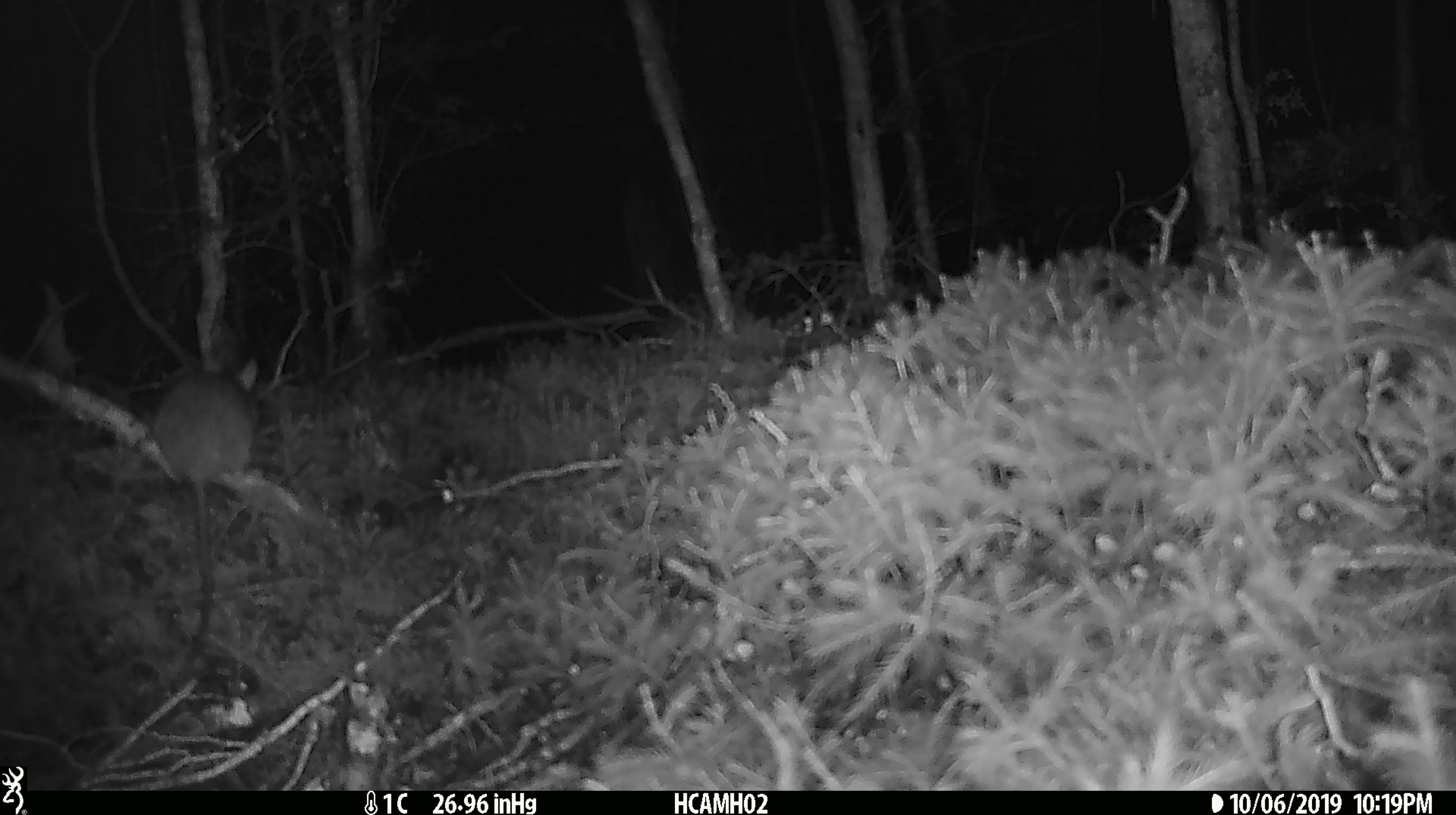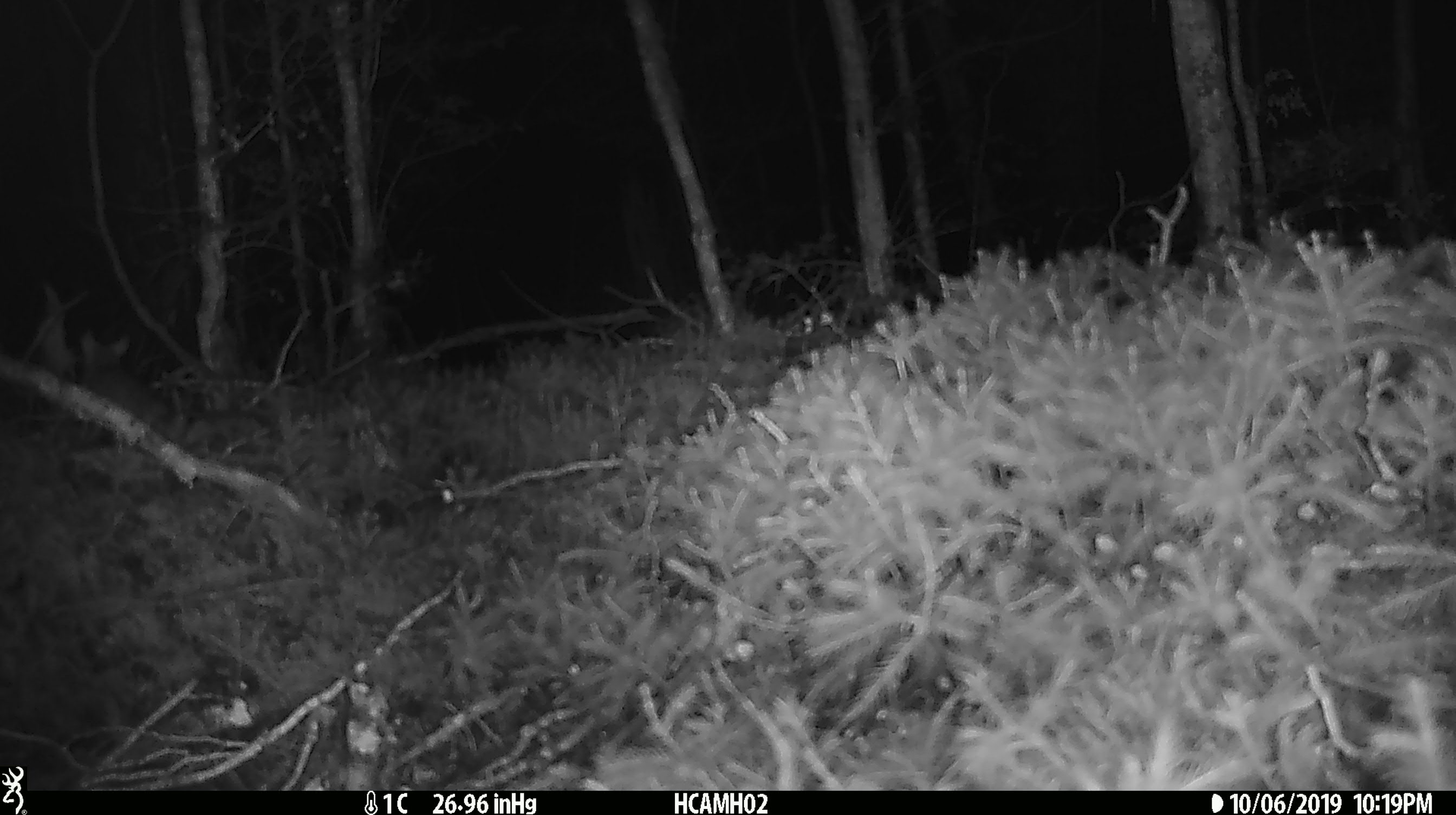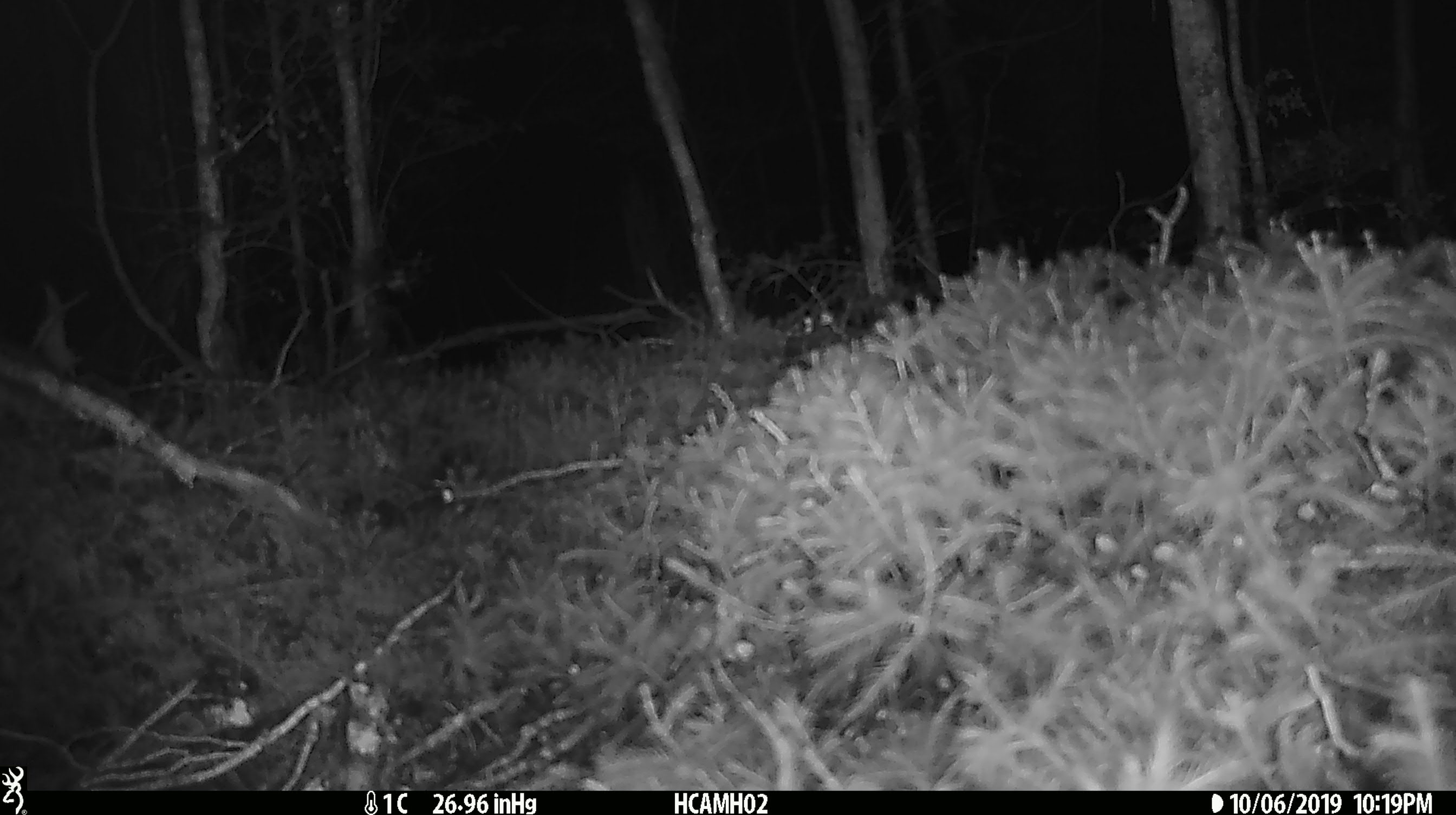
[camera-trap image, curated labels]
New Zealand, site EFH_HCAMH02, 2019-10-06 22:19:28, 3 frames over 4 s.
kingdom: Animalia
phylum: Chordata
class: Mammalia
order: Rodentia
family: Muridae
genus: Mus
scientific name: Mus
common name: mouse